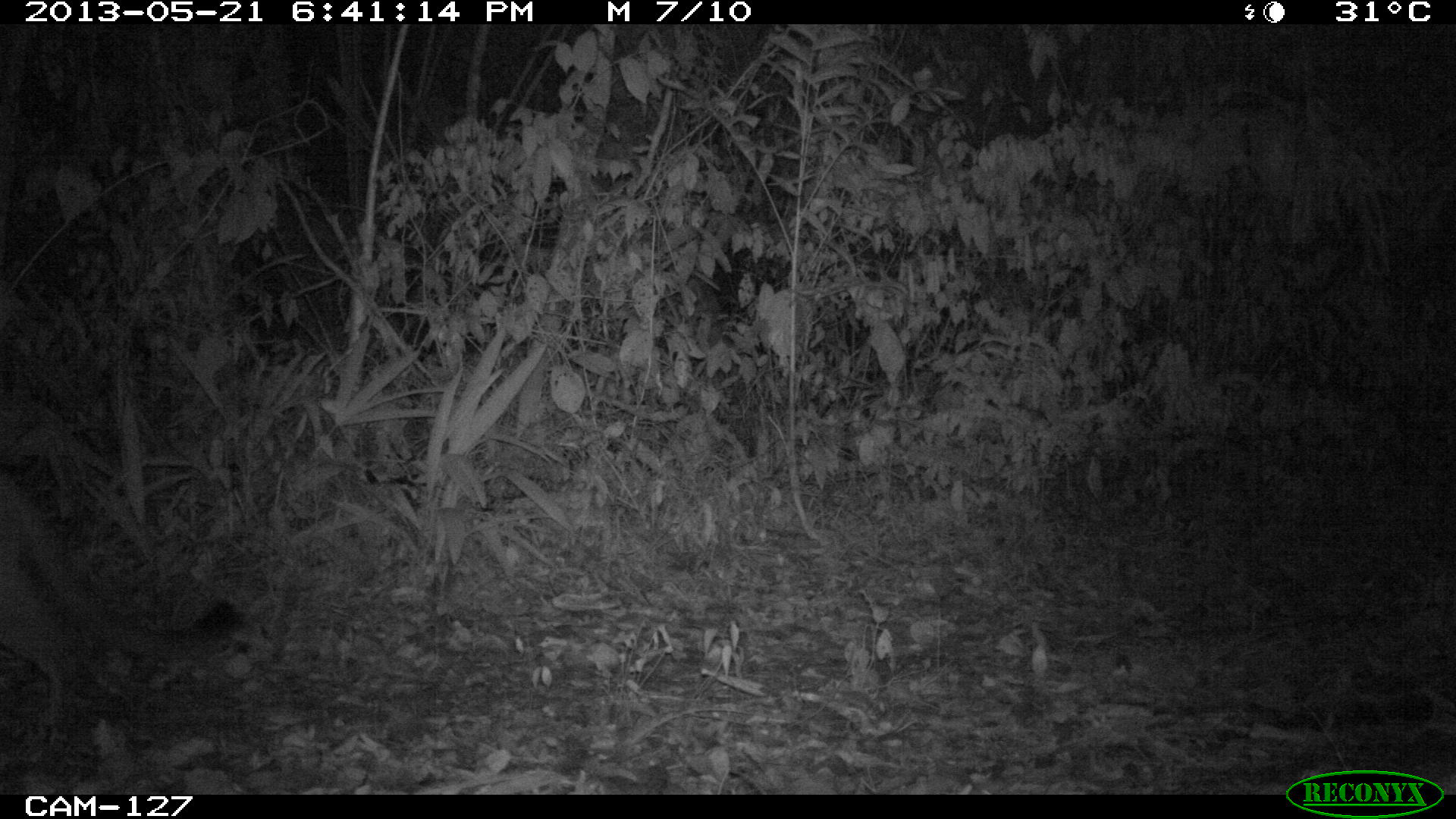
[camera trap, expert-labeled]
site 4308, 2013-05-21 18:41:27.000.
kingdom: Animalia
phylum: Chordata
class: Mammalia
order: Carnivora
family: Felidae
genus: Puma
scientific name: Puma concolor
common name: mountain lion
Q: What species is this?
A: Puma concolor (mountain lion).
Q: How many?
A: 1.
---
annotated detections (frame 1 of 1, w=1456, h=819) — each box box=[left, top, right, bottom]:
puma concolor: box=[0, 462, 244, 737]